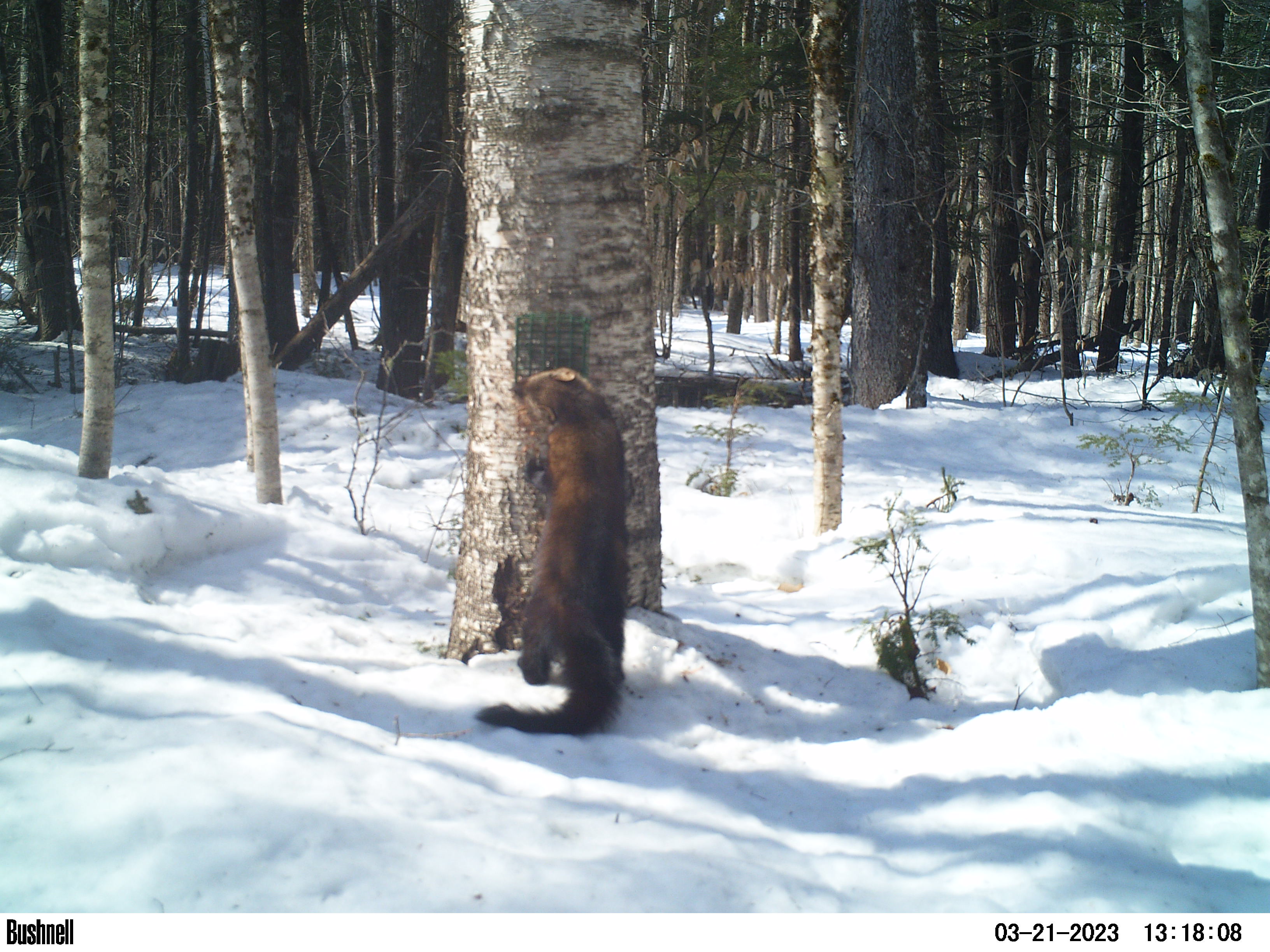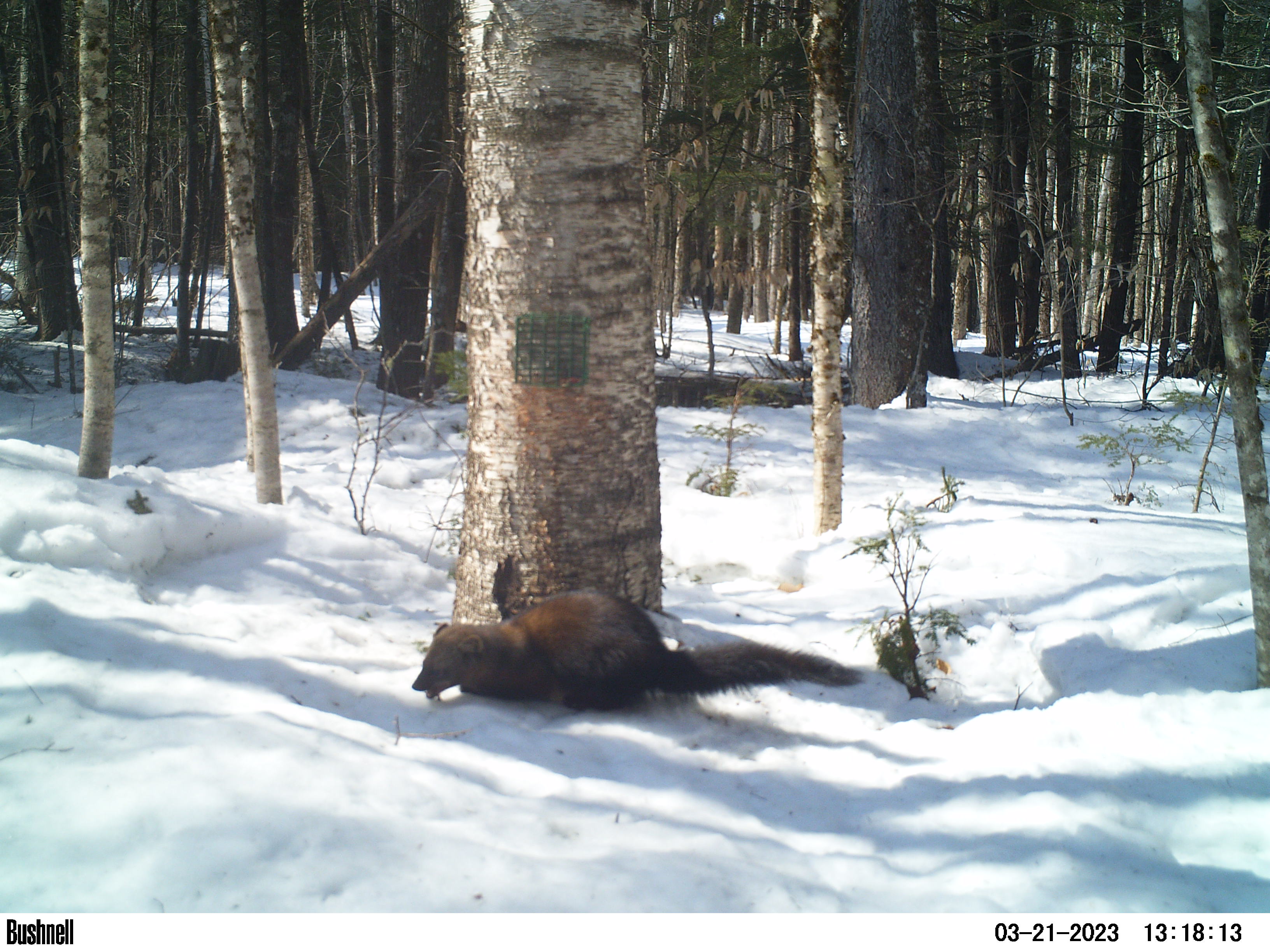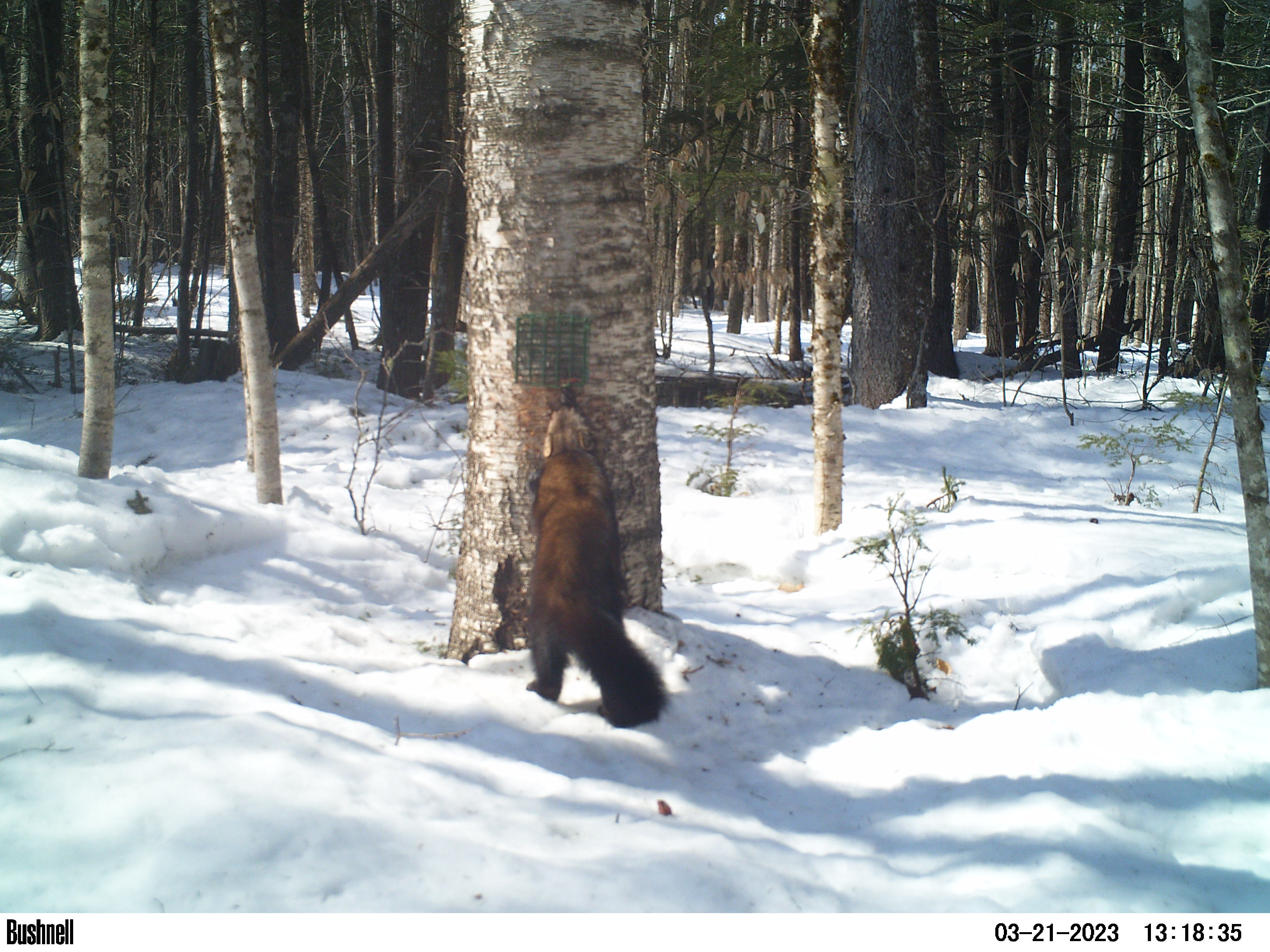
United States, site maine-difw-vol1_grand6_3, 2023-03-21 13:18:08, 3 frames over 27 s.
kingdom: Animalia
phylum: Chordata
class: Mammalia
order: Carnivora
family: Mustelidae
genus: Pekania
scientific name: Pekania pennanti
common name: fisher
Fisher (Pekania pennanti).